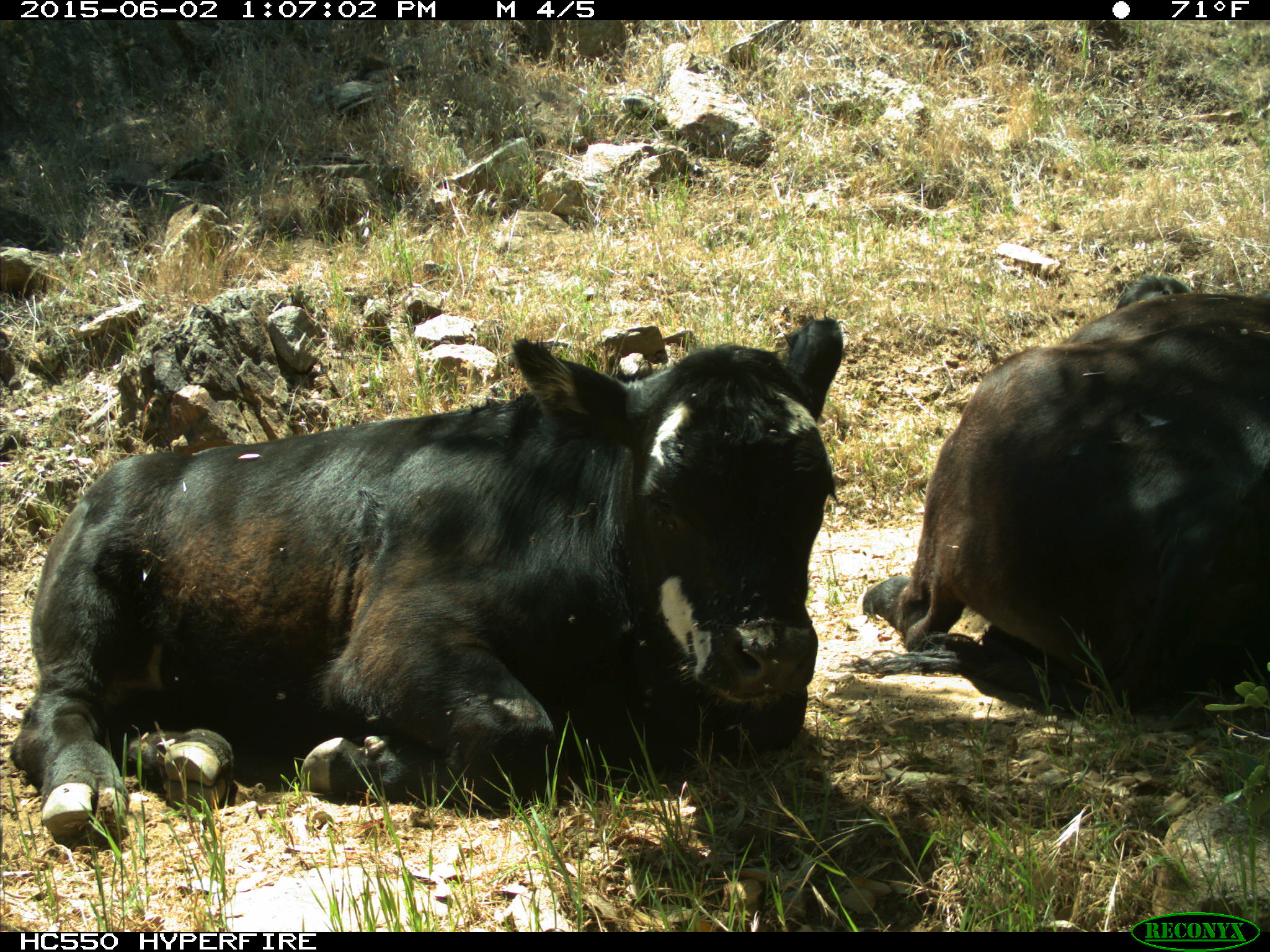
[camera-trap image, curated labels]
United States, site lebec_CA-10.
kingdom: Animalia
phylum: Chordata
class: Mammalia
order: Artiodactyla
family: Bovidae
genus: Bos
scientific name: Bos taurus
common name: domestic cow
Bos taurus (domestic cow).